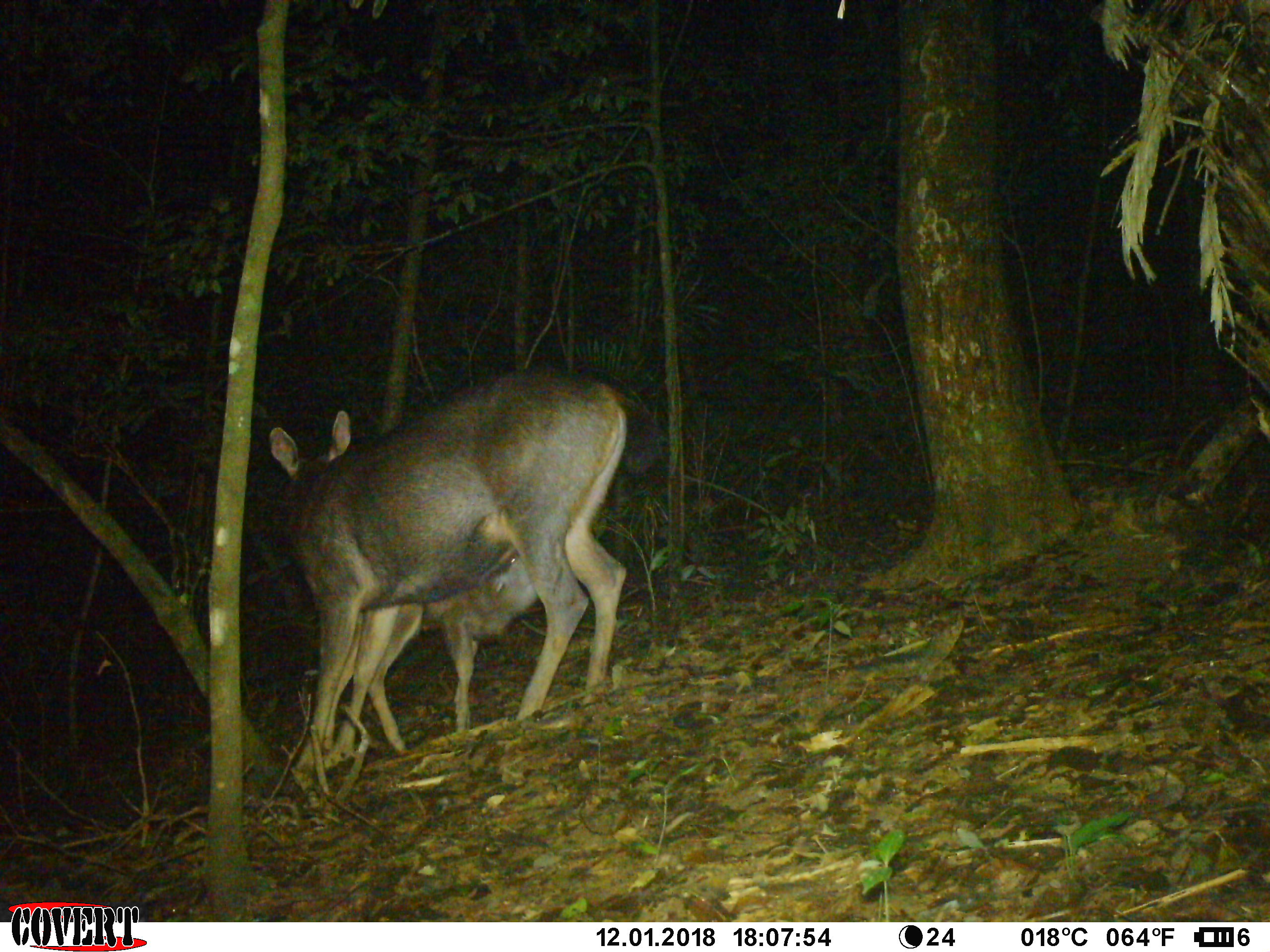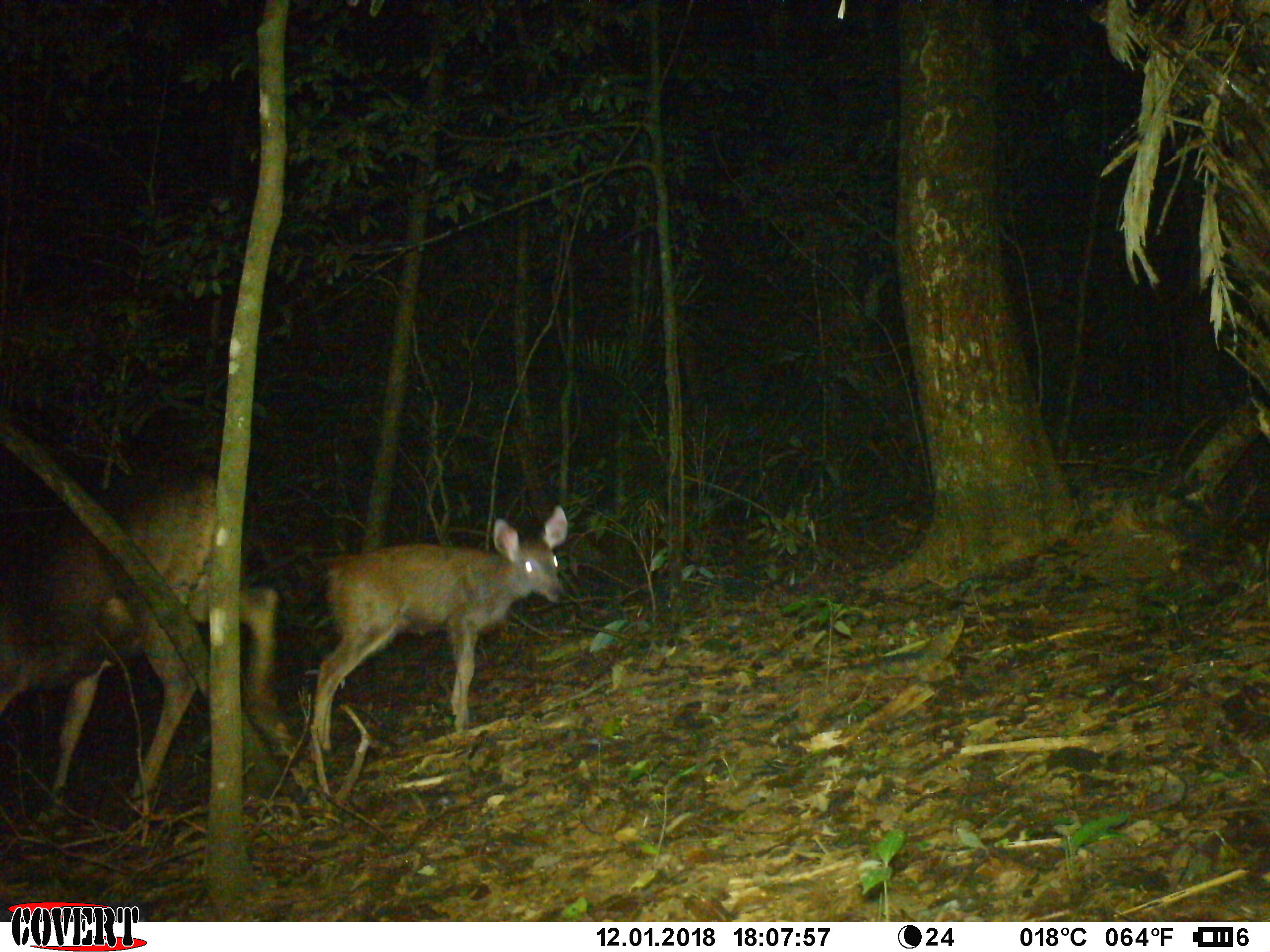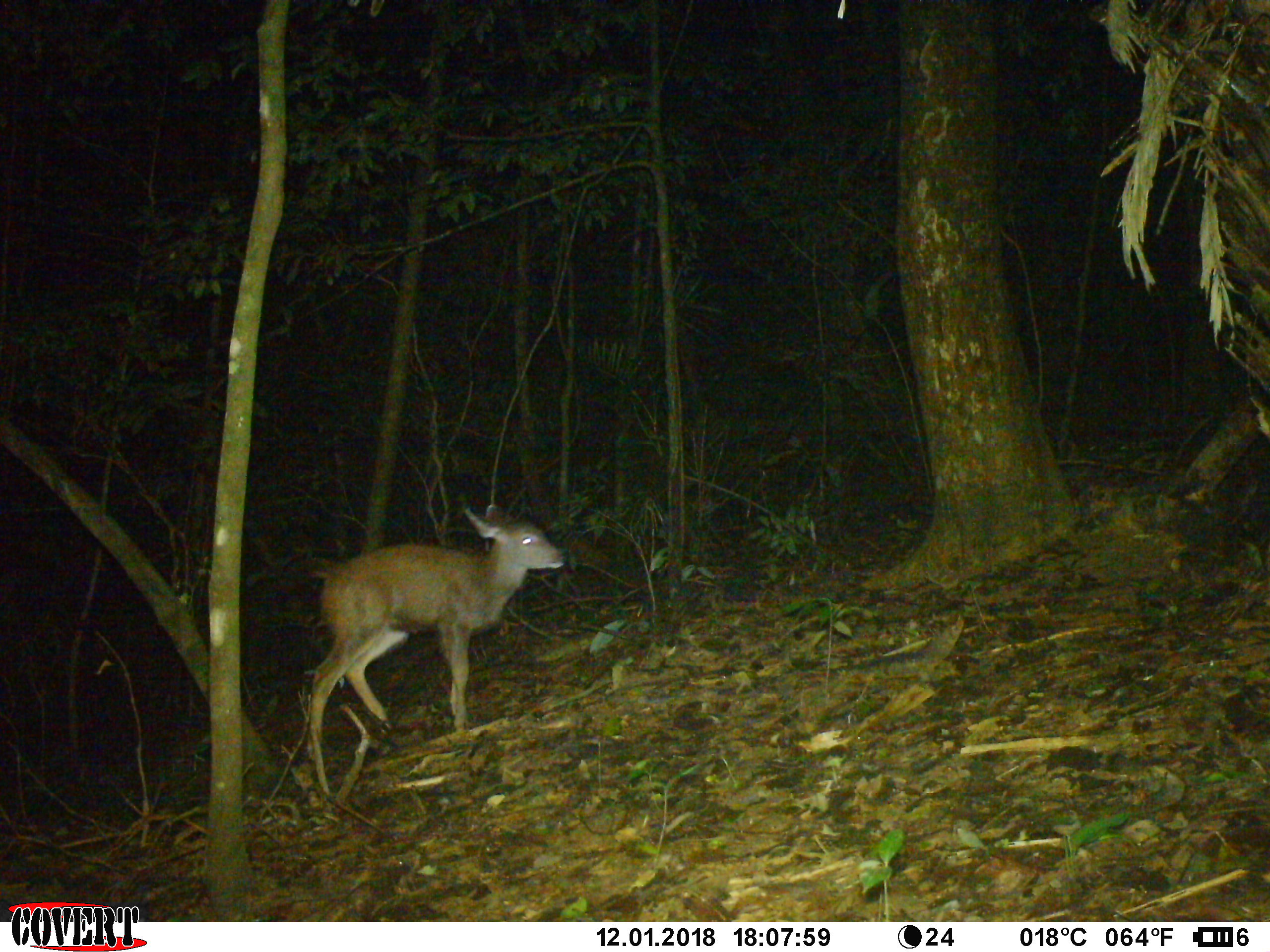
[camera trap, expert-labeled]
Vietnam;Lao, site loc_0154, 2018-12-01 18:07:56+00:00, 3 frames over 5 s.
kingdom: Animalia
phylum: Chordata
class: Mammalia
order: Artiodactyla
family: Cervidae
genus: Rusa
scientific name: Rusa unicolor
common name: sambar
Sambar (Rusa unicolor). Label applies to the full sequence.